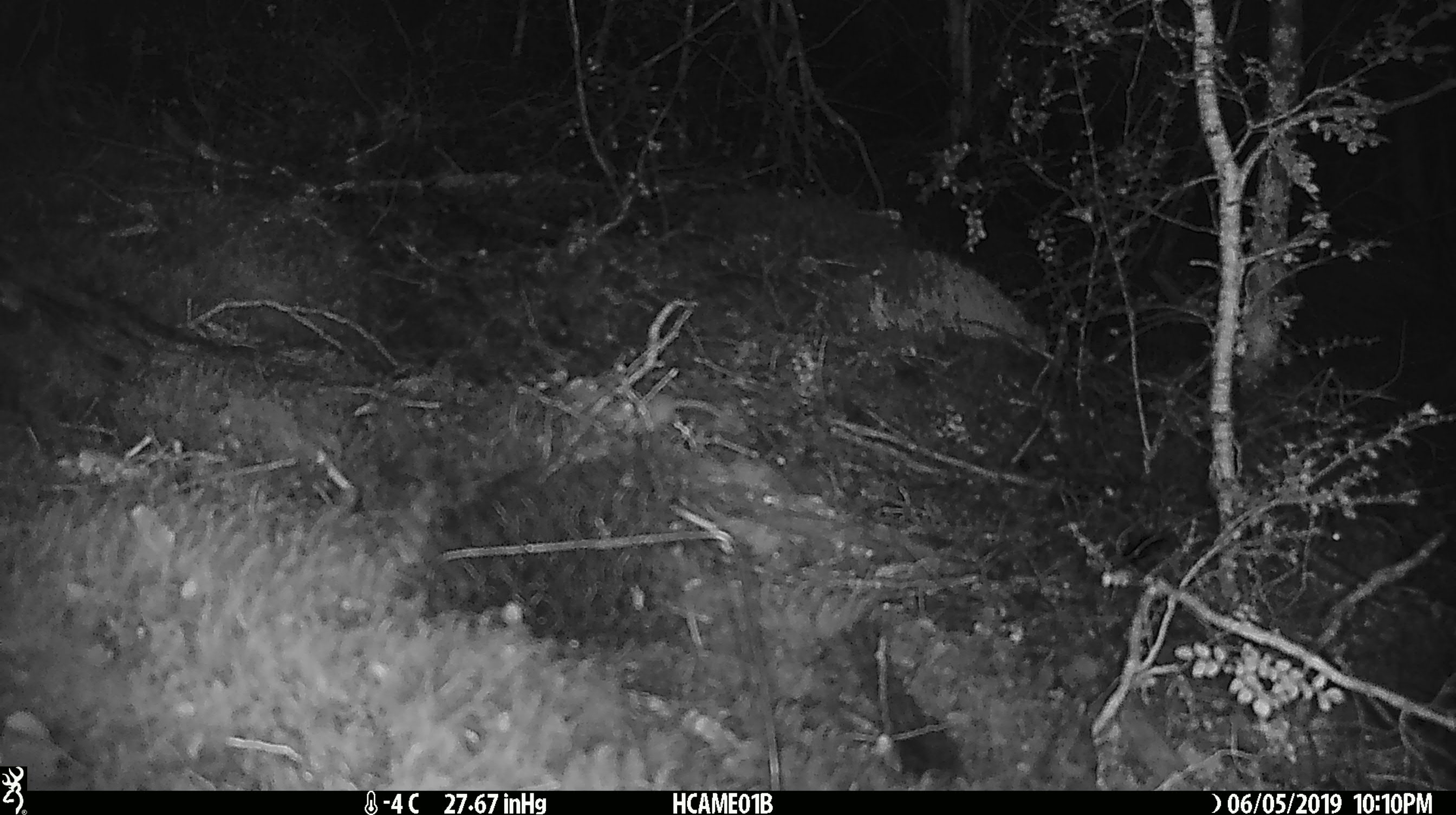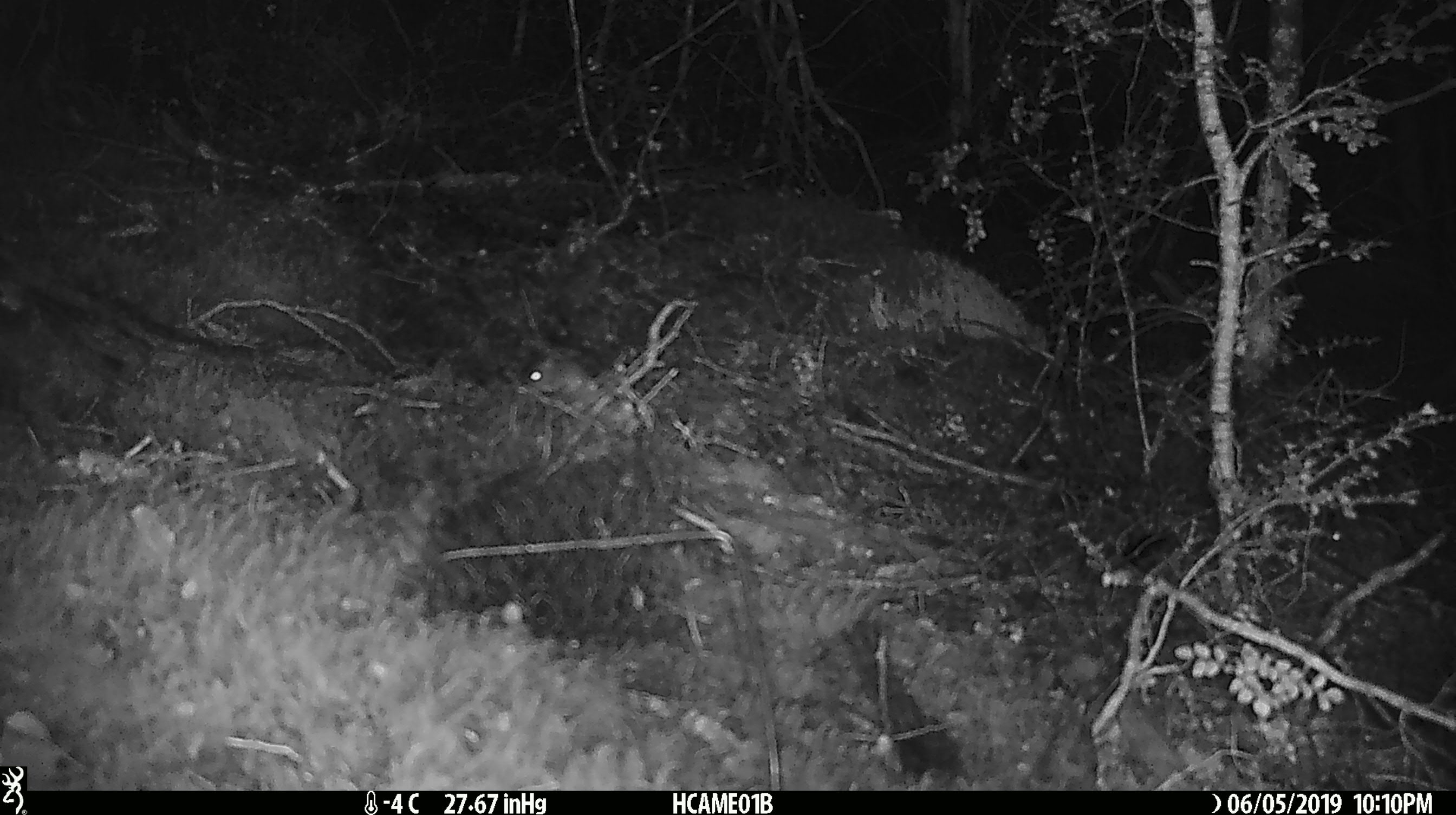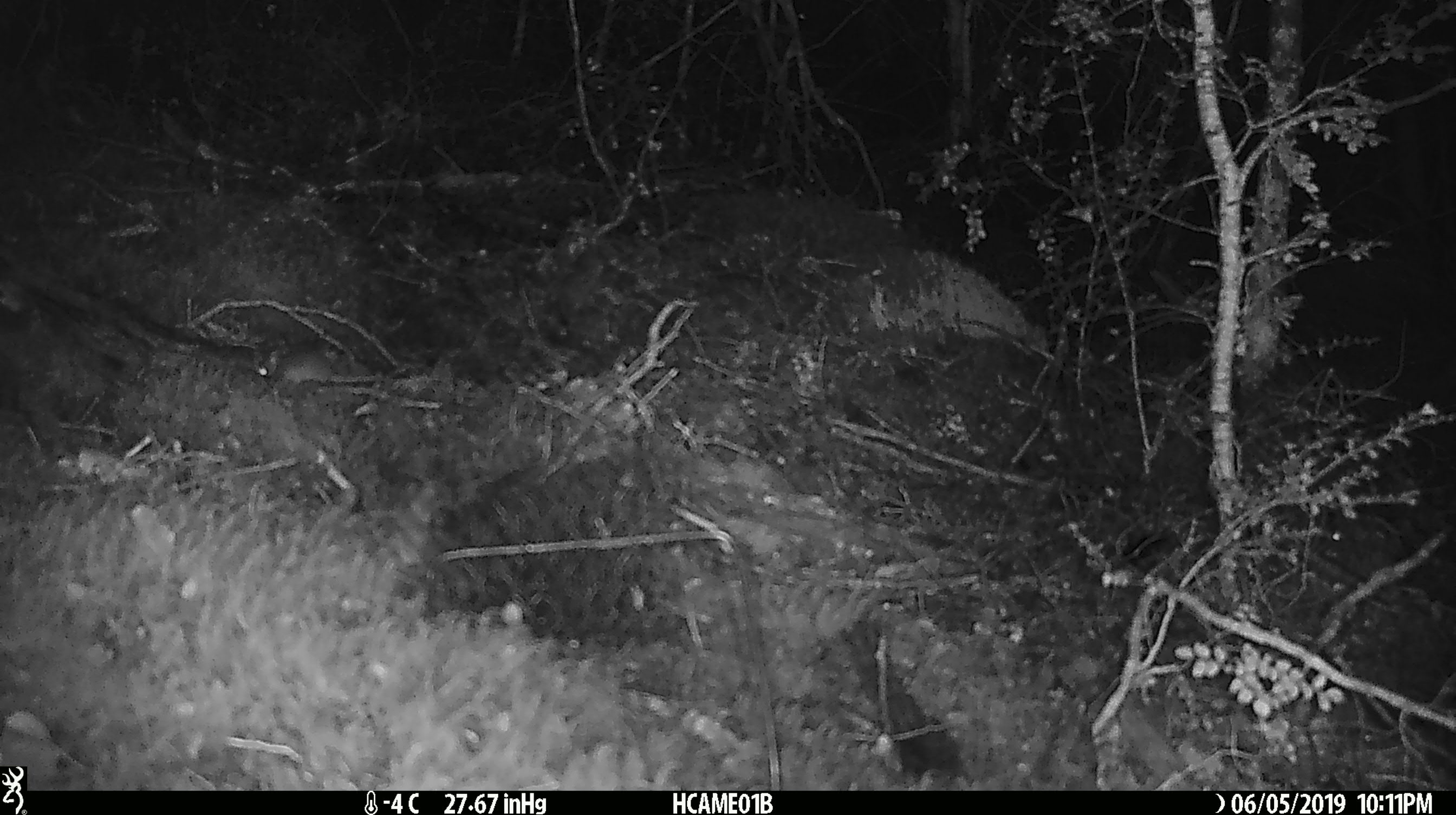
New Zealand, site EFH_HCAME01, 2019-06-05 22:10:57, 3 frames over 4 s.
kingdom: Animalia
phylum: Chordata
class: Mammalia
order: Rodentia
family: Muridae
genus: Mus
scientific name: Mus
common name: mouse